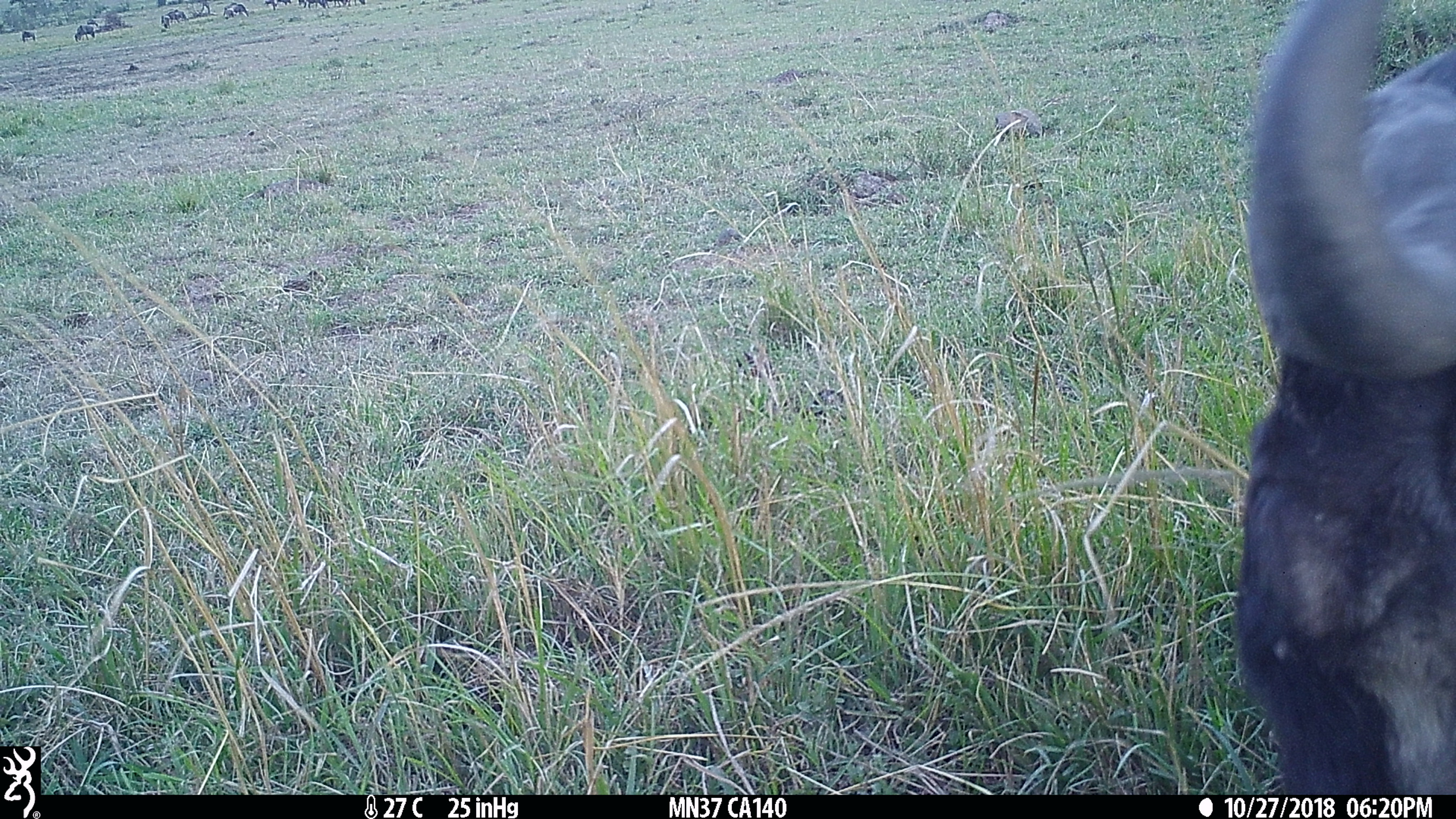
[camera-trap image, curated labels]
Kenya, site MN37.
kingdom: Animalia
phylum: Chordata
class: Mammalia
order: Artiodactyla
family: Bovidae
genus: Connochaetes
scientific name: Connochaetes taurinus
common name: blue wildebeest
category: wildebeest